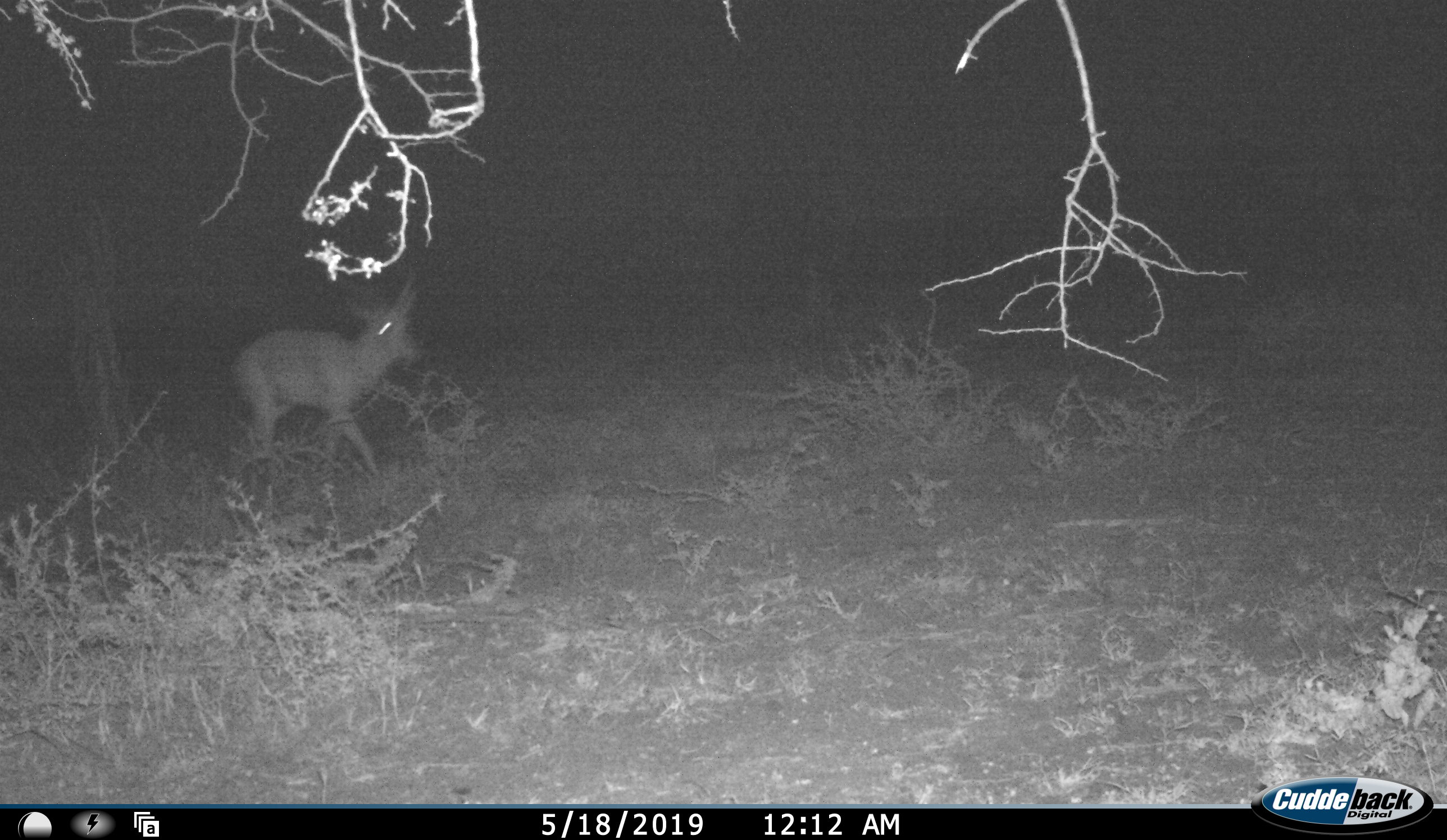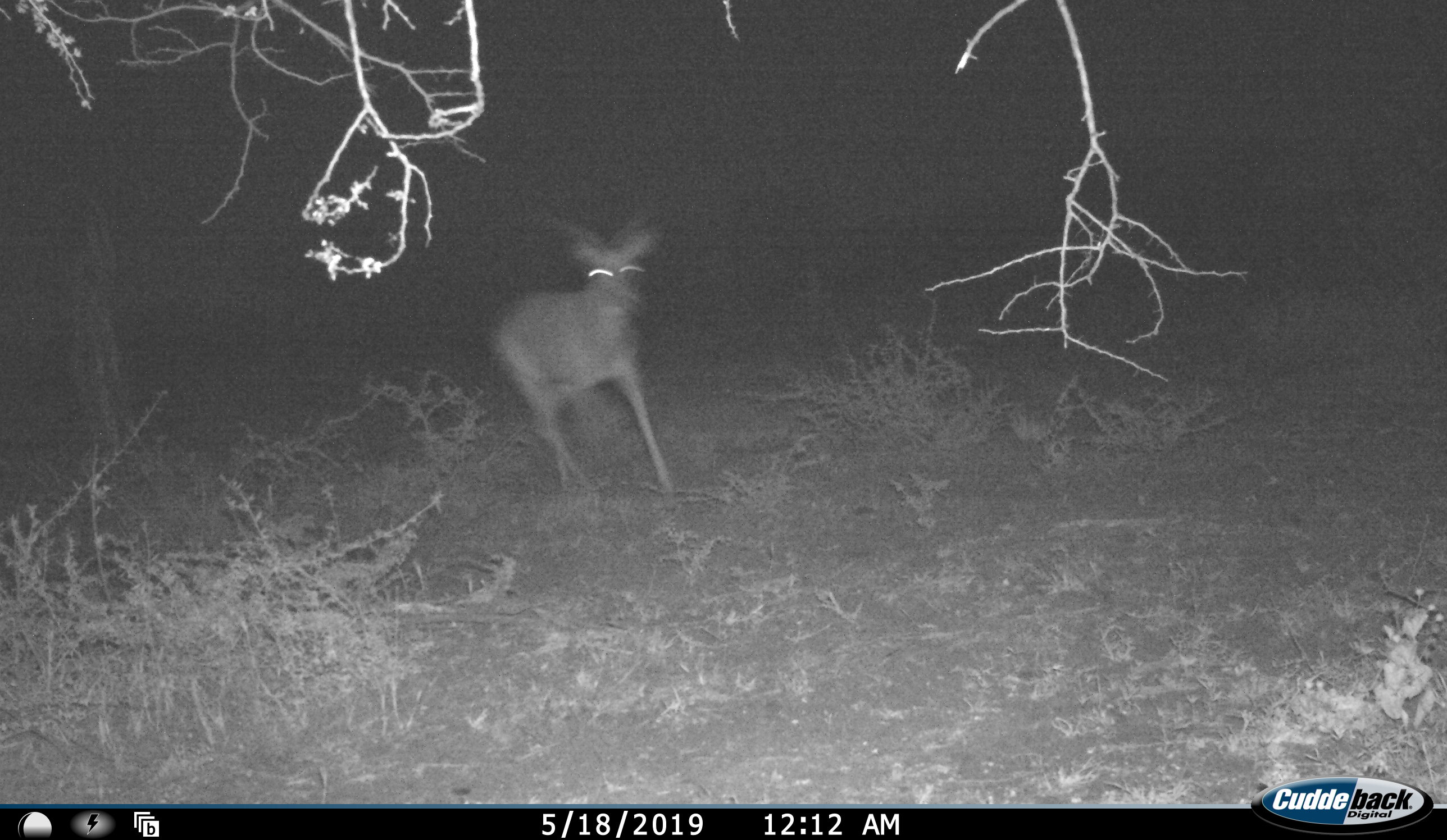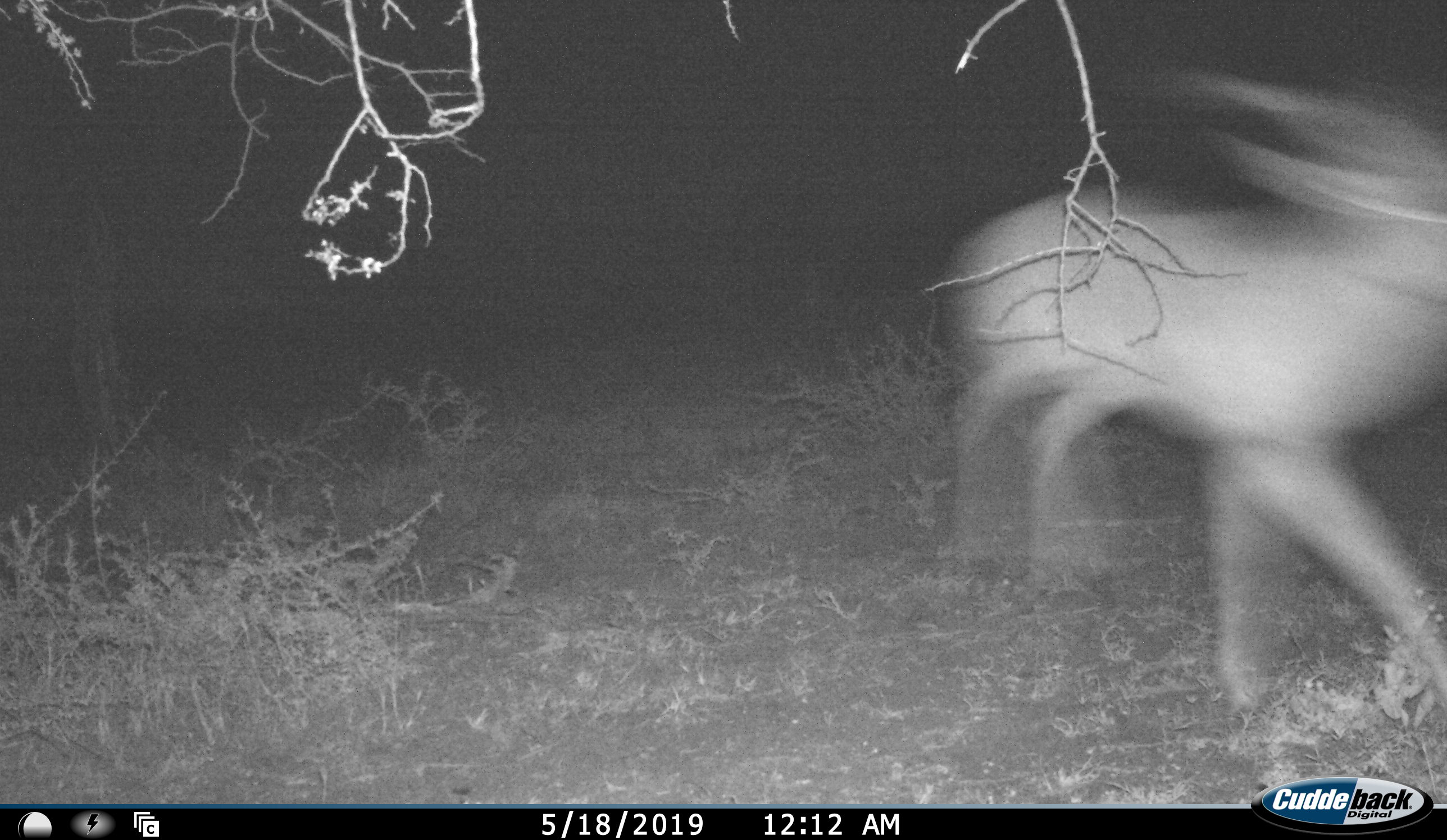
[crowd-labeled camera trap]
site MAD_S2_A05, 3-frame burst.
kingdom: Animalia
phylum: Chordata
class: Mammalia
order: Artiodactyla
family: Bovidae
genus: Aepyceros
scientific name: Aepyceros melampus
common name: impala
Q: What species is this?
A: Impala (Aepyceros melampus).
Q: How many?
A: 1.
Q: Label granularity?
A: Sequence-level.